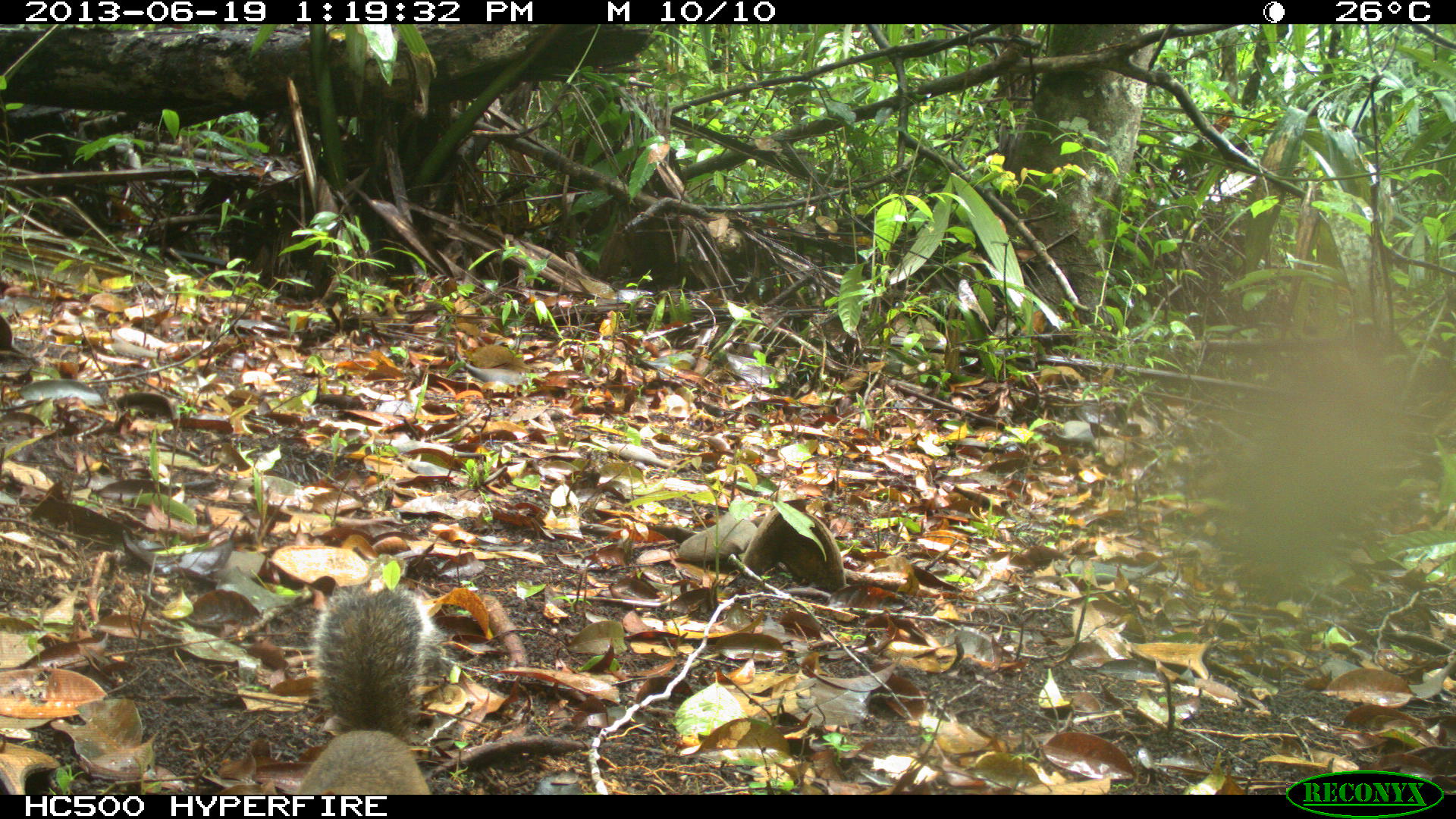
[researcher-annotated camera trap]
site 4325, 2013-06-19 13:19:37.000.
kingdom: Animalia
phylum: Chordata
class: Mammalia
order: Rodentia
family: Sciuridae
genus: Sciurus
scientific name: Sciurus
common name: squirrel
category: sciurus sp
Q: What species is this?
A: Sciurus sp (squirrel) (Sciurus).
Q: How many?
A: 1.